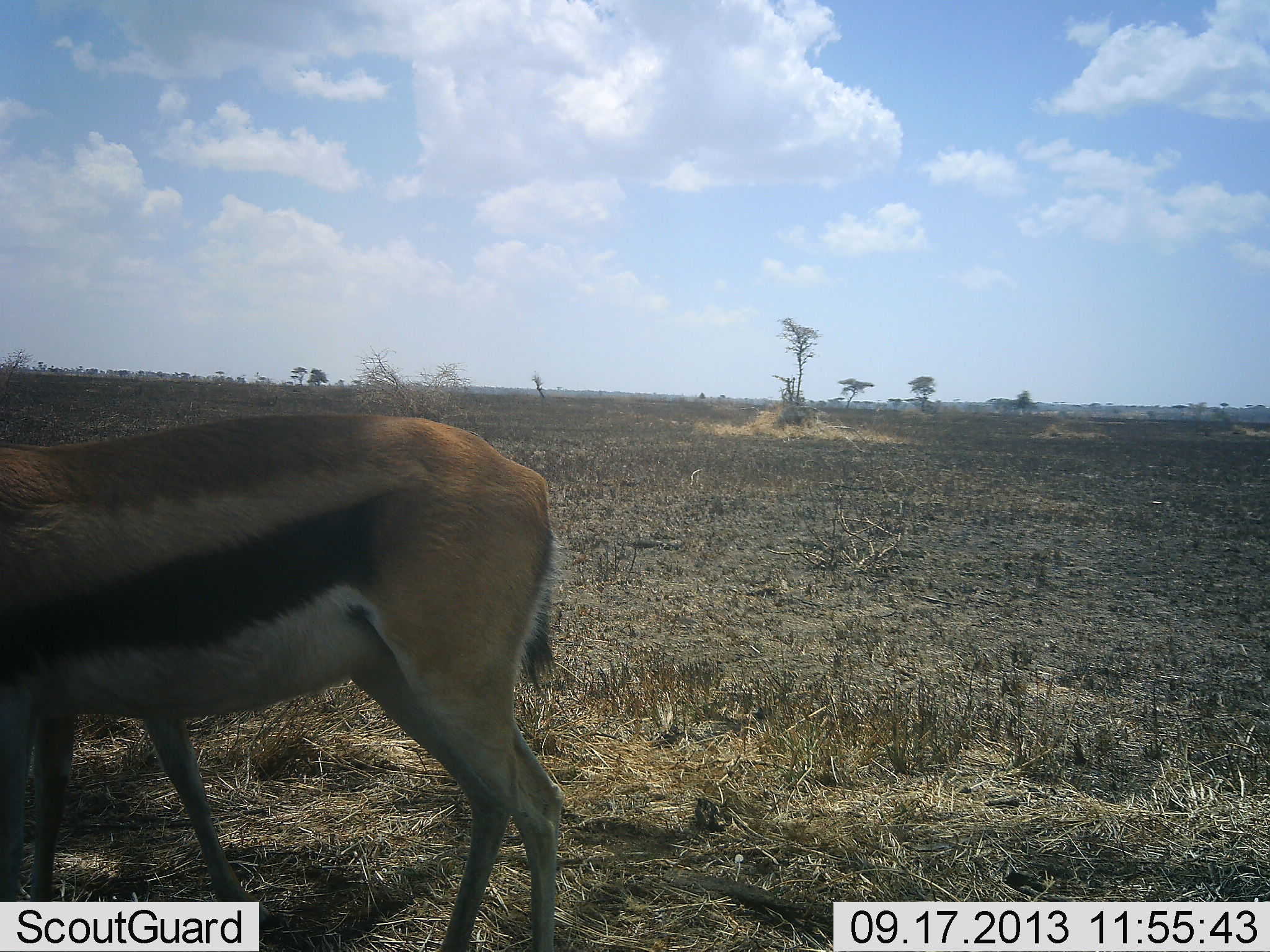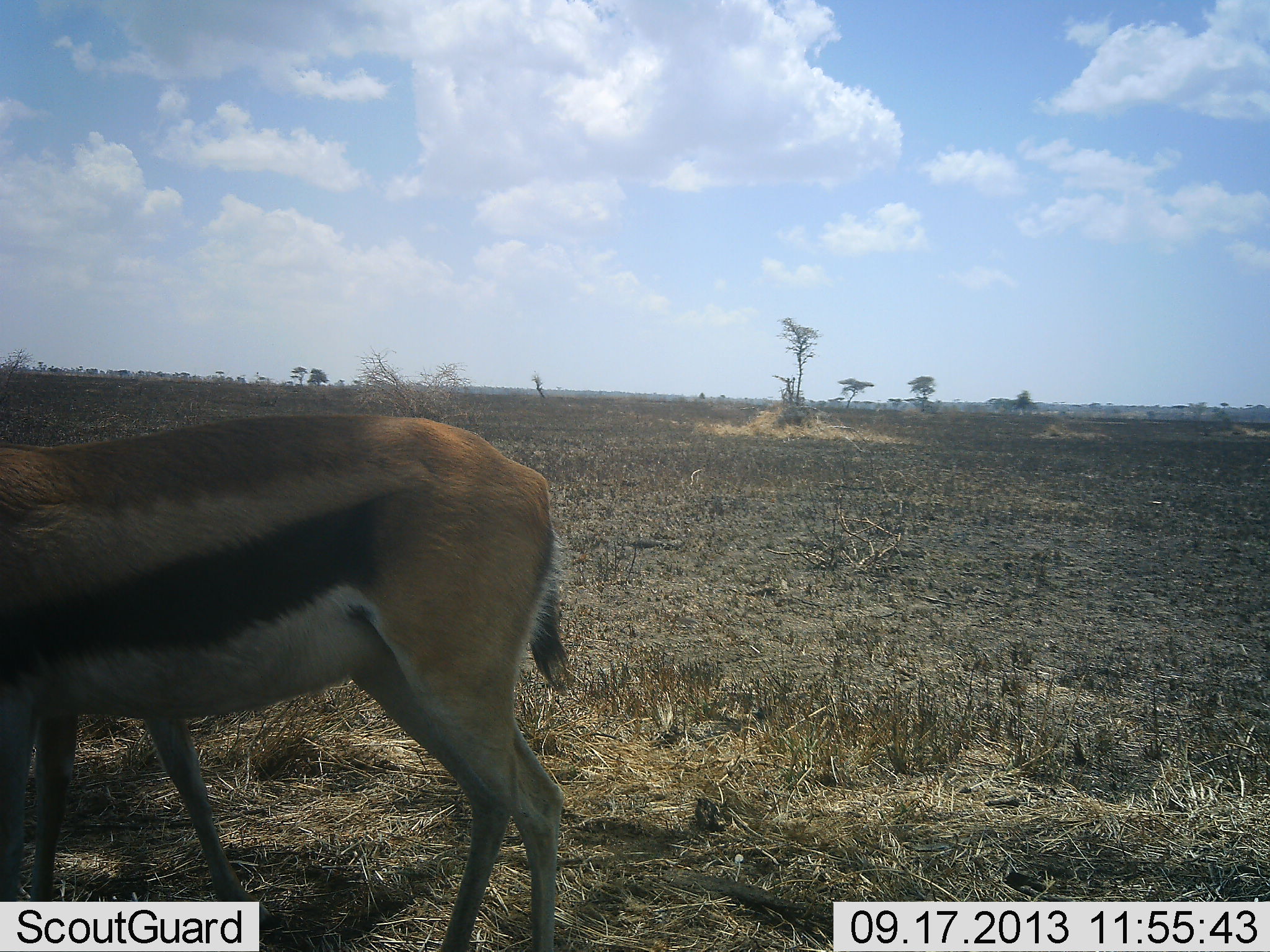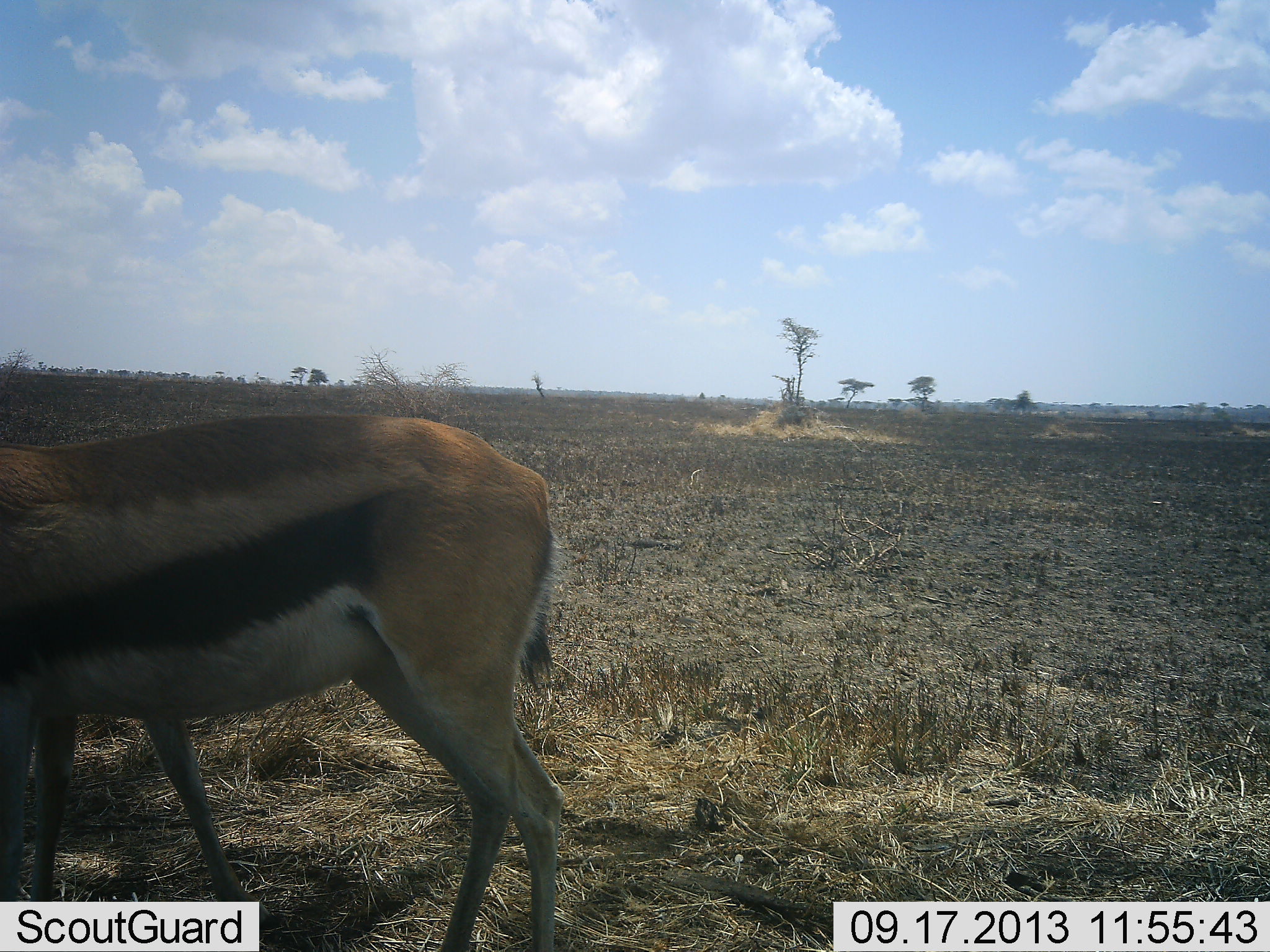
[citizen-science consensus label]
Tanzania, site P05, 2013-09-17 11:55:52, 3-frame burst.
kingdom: Animalia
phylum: Chordata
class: Mammalia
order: Artiodactyla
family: Bovidae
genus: Eudorcas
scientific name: Eudorcas thomsonii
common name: thomson's gazelle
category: gazellethomsons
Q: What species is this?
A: Gazellethomsons (thomson's gazelle) (Eudorcas thomsonii).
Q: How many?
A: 1.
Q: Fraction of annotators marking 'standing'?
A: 96%.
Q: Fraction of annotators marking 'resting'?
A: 4%.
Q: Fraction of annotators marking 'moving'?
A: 4%.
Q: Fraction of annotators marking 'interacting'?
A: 0%.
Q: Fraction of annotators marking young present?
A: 8%.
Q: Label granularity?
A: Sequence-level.